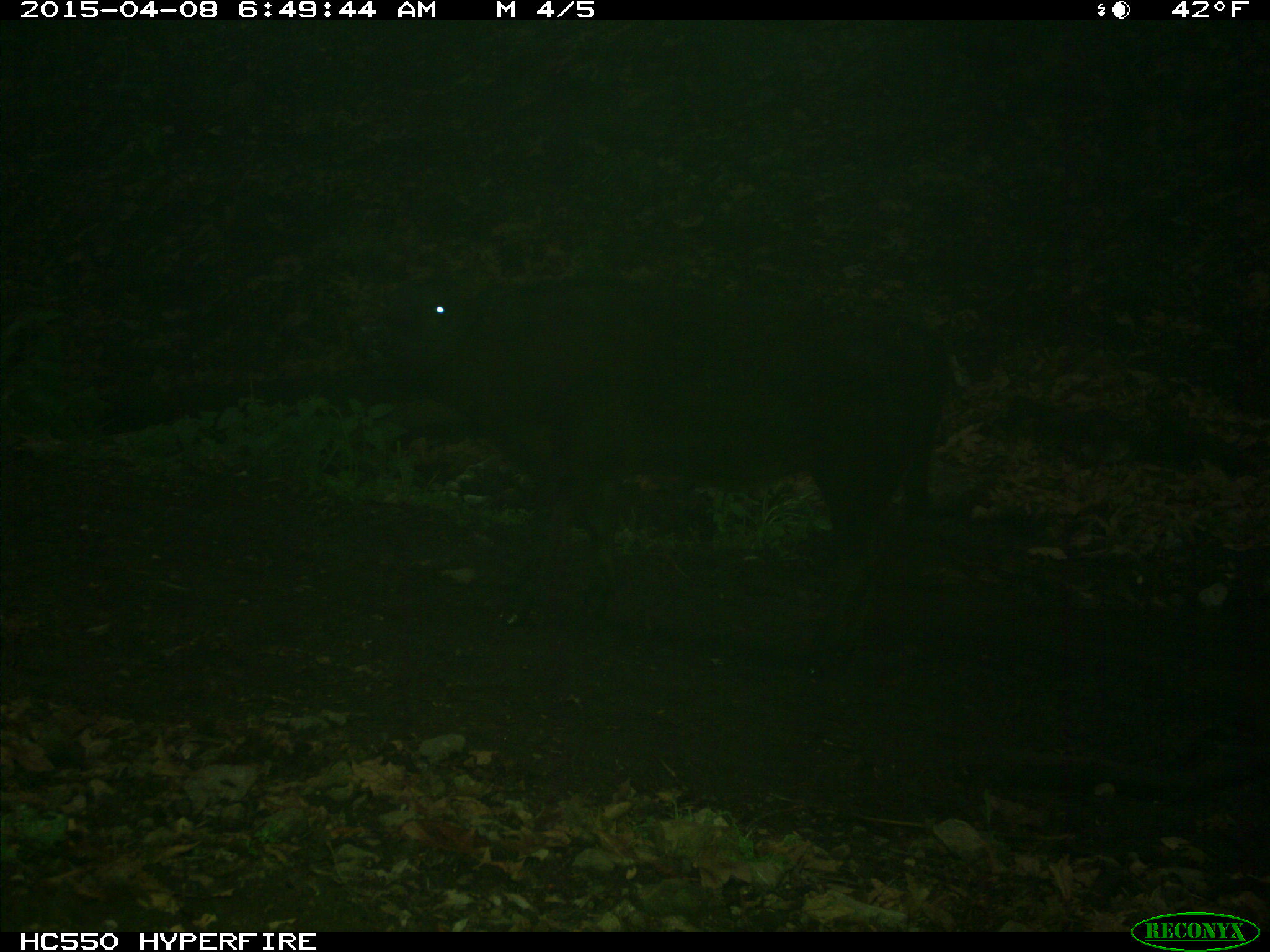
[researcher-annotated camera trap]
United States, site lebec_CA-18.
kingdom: Animalia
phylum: Chordata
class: Mammalia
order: Artiodactyla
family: Bovidae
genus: Bos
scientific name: Bos taurus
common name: domestic cow